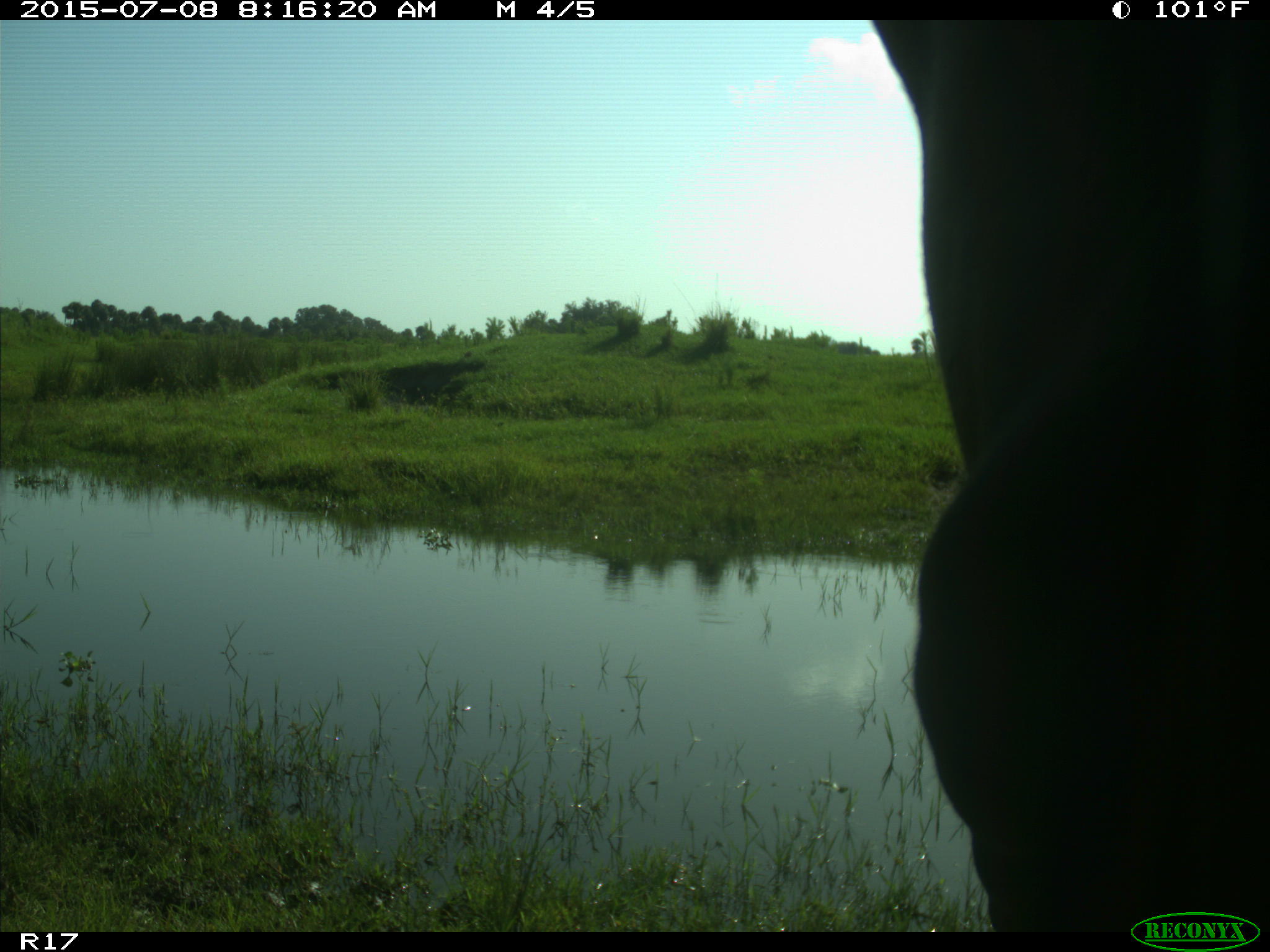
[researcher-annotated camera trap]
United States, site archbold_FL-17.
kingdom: Animalia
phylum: Chordata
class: Mammalia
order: Artiodactyla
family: Bovidae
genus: Bos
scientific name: Bos taurus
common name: domestic cow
Bos taurus (domestic cow).